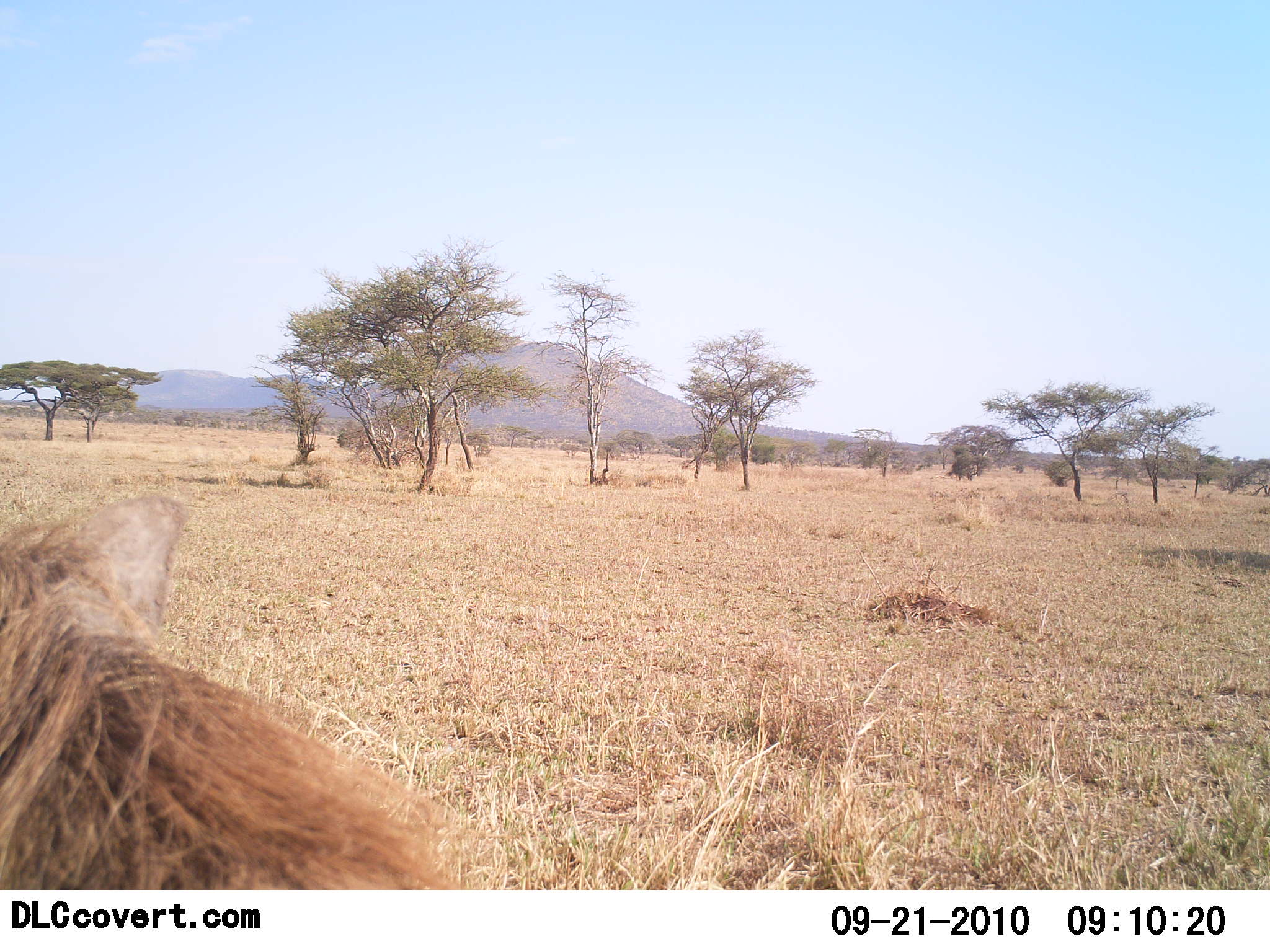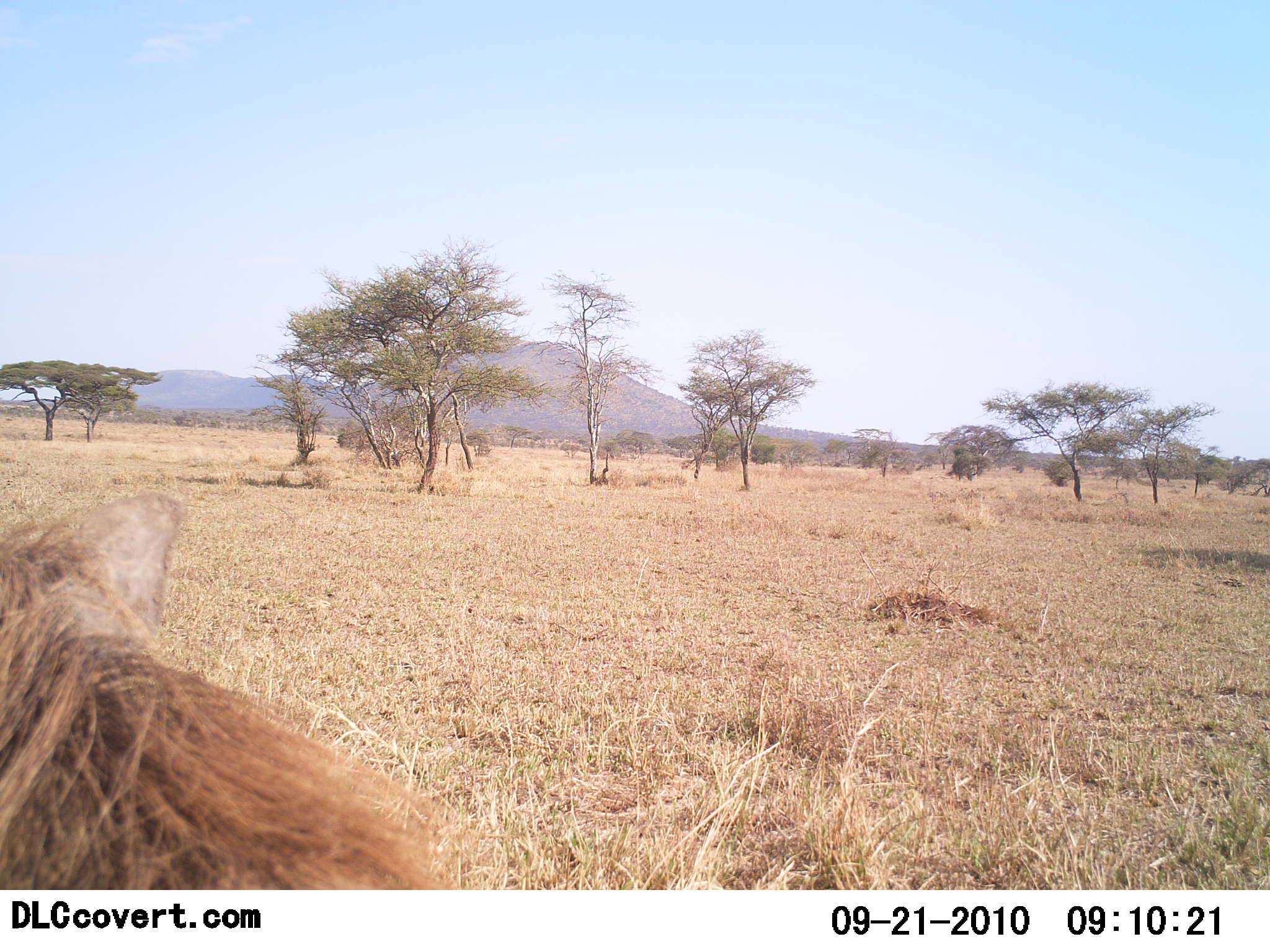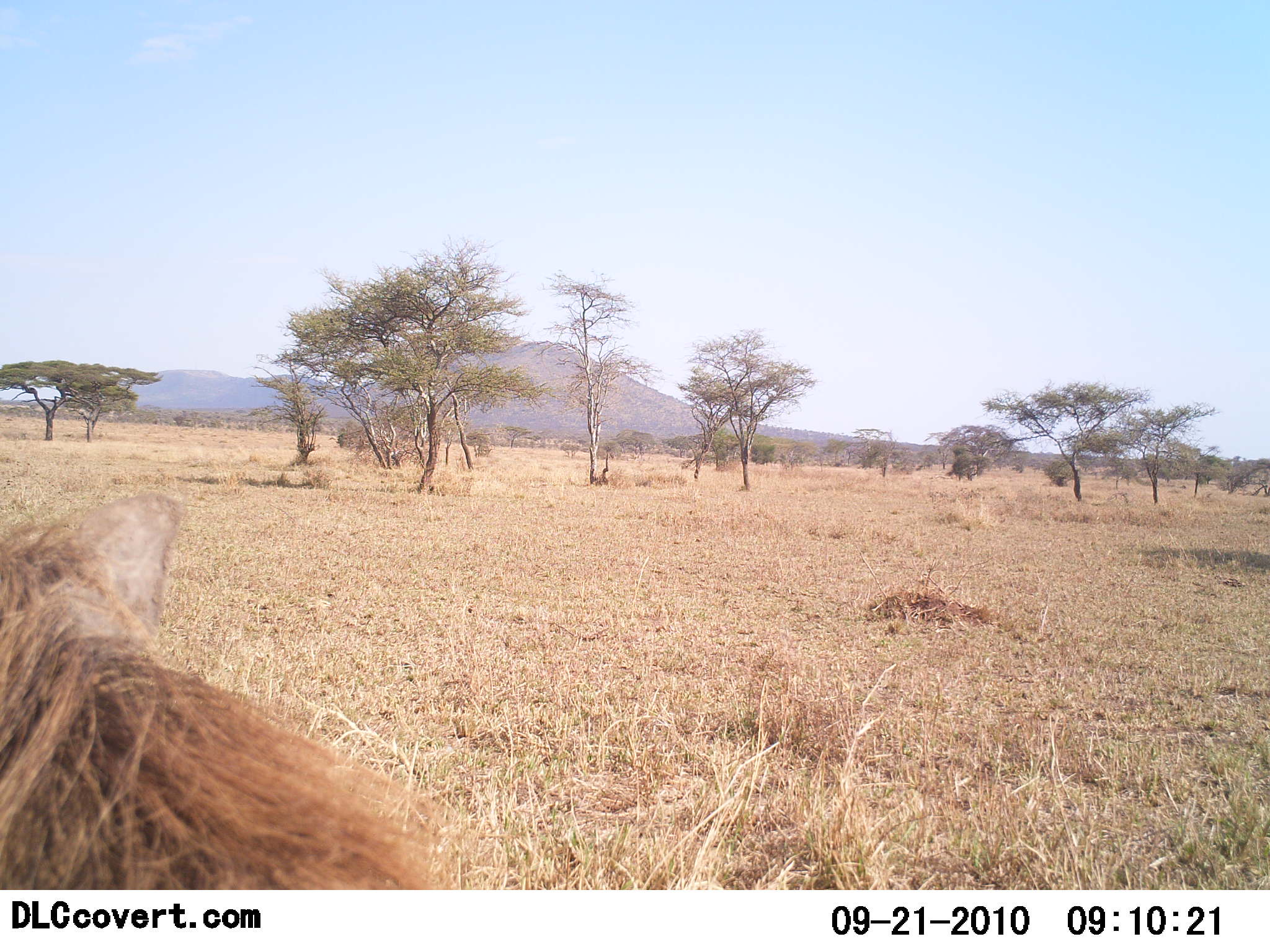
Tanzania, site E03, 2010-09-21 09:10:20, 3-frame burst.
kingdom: Animalia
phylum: Chordata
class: Mammalia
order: Carnivora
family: Felidae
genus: Panthera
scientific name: Panthera leo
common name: lion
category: lionmale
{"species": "lionmale (lion) (Panthera leo)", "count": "1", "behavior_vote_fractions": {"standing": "22%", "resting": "78%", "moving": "0%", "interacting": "0%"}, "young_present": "0%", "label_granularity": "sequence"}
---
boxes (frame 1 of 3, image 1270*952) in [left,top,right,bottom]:
animal: [0,494,470,891]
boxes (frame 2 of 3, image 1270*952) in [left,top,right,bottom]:
animal: [0,496,458,889]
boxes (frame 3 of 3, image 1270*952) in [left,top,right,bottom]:
animal: [0,493,447,889]